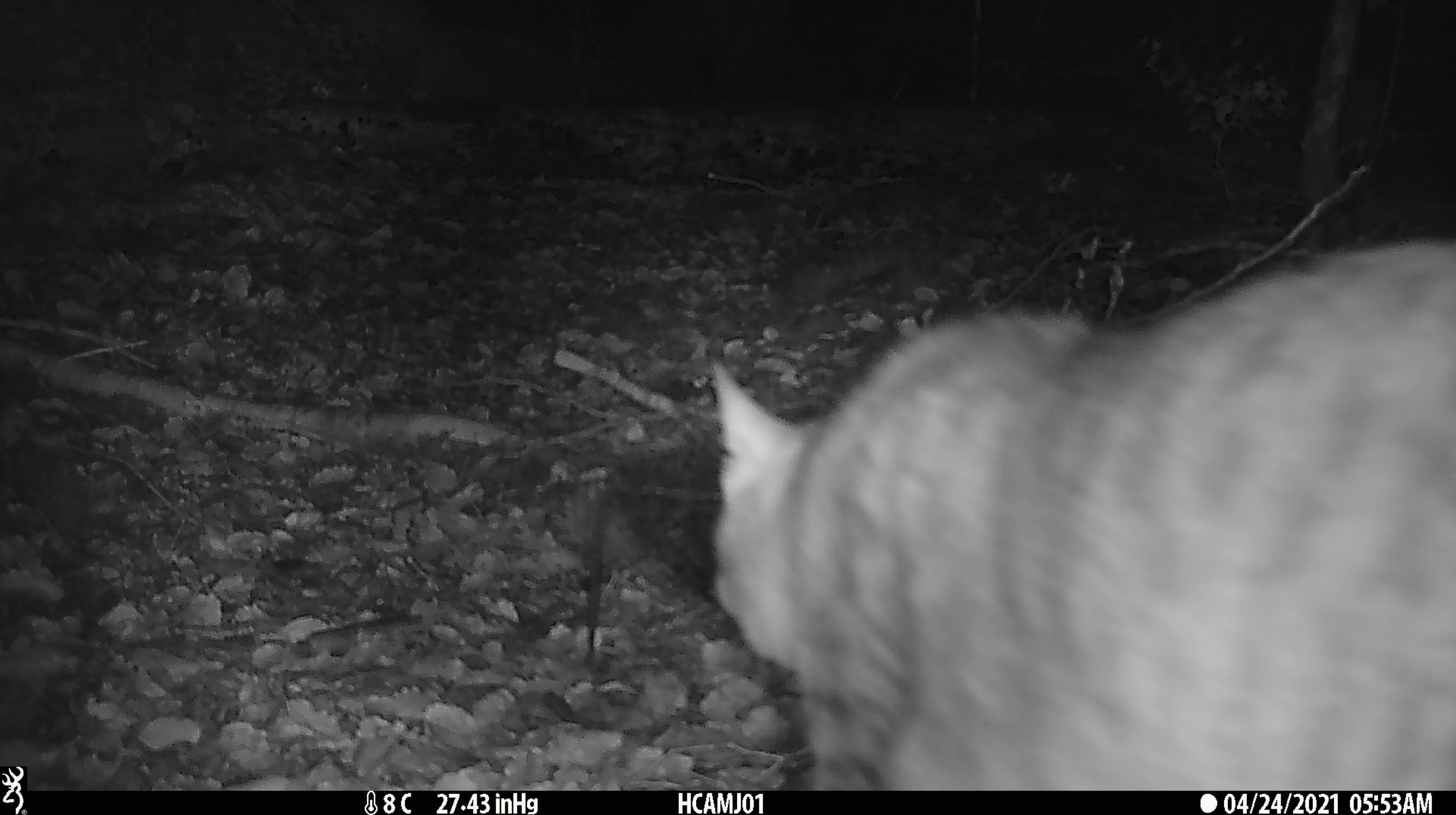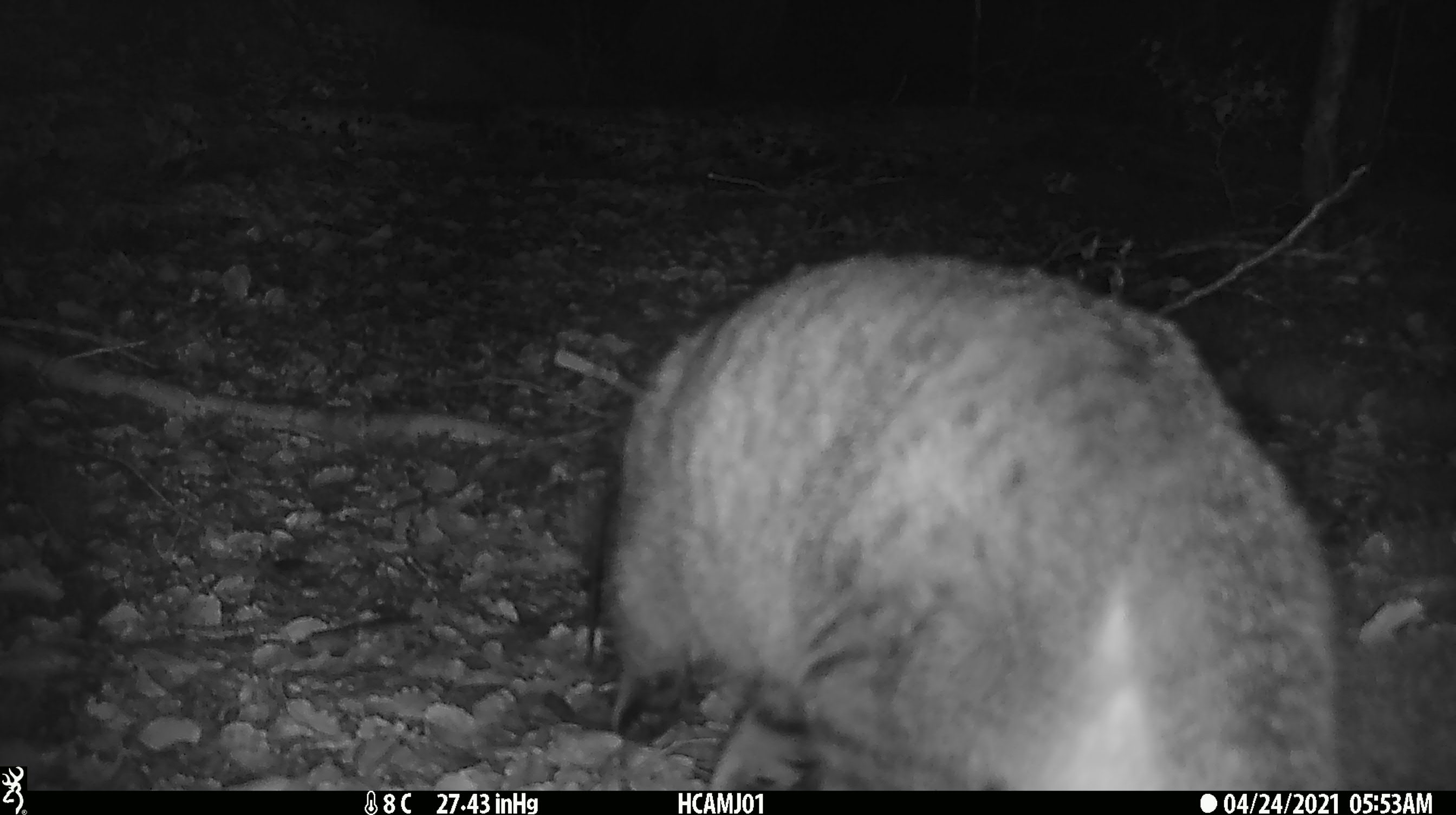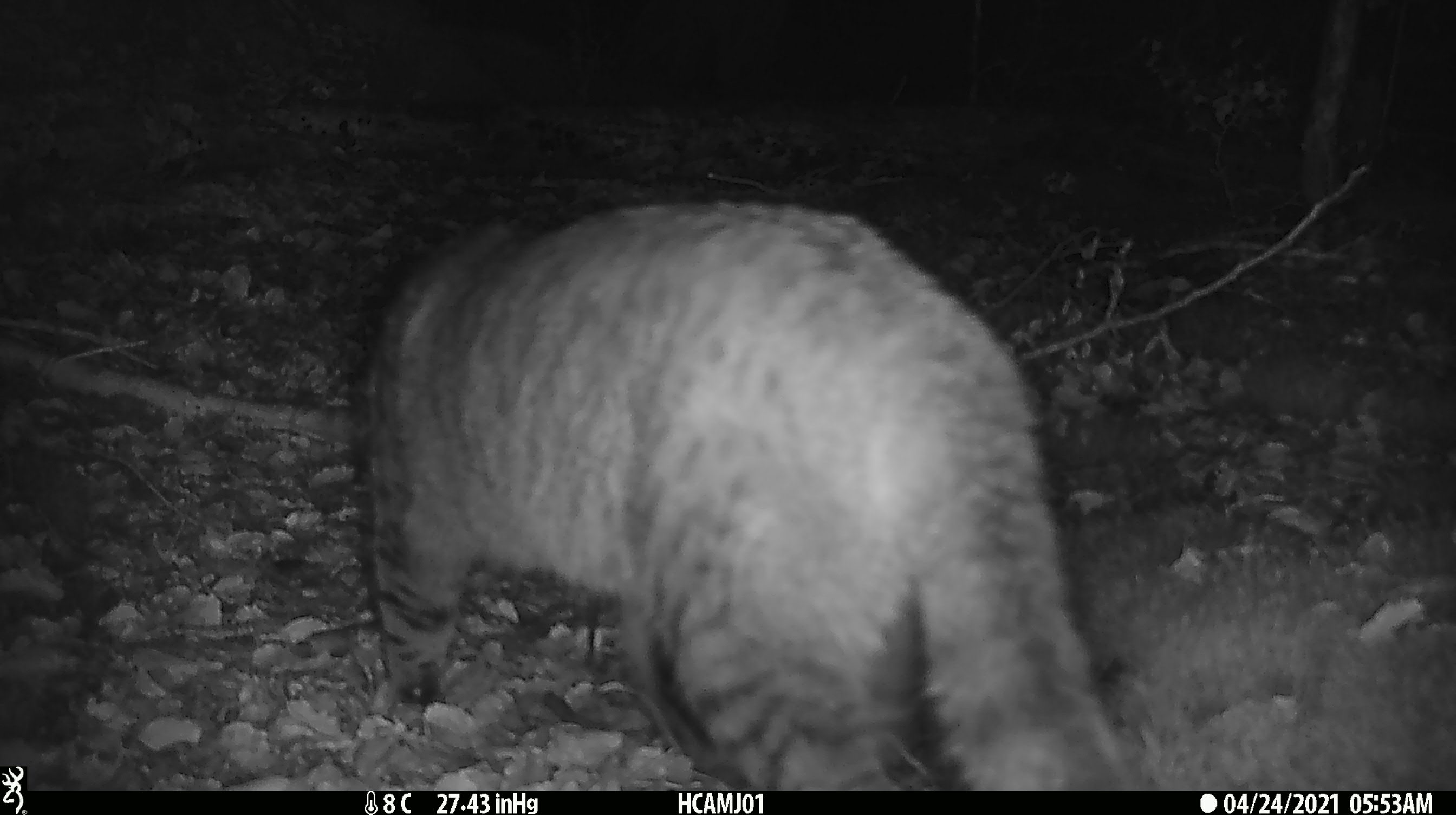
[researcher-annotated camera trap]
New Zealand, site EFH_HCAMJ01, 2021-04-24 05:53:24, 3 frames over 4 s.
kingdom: Animalia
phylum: Chordata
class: Mammalia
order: Carnivora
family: Felidae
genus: Felis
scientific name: Felis catus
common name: domestic cat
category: cat